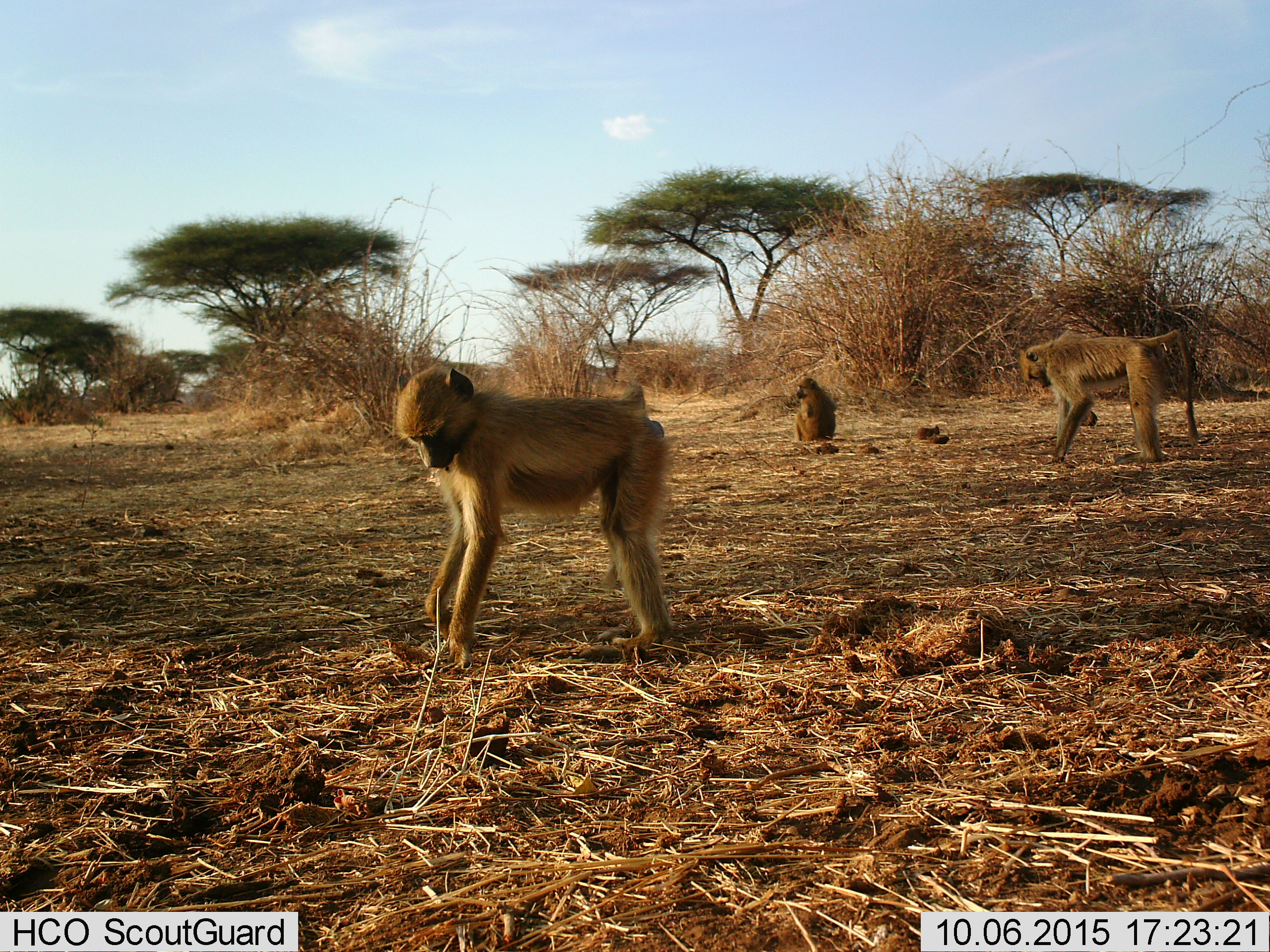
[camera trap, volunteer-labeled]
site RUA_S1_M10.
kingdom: Animalia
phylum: Chordata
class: Mammalia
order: Primates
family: Cercopithecidae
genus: Papio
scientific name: Papio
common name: baboon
Baboon (Papio), count 3. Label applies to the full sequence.